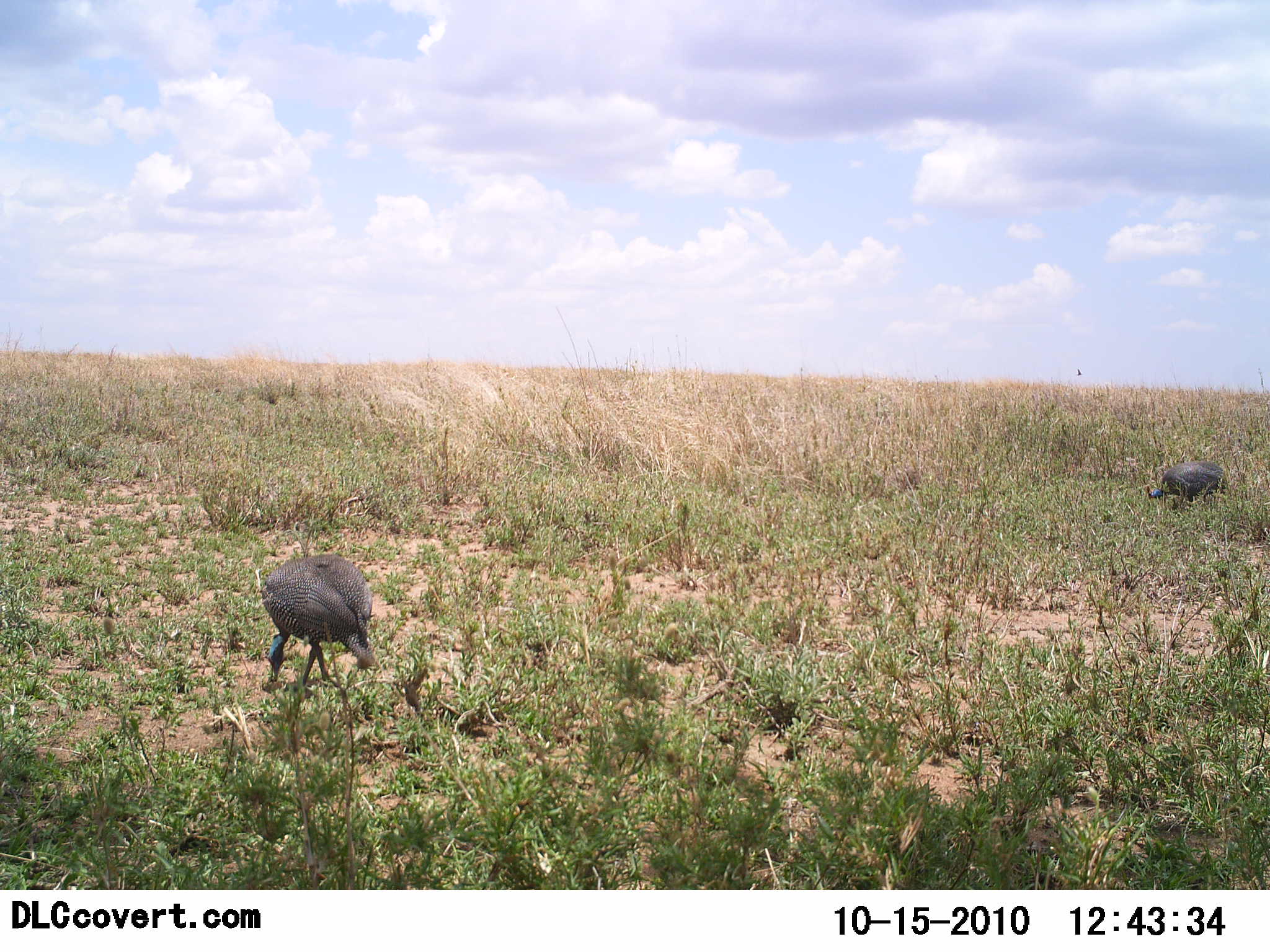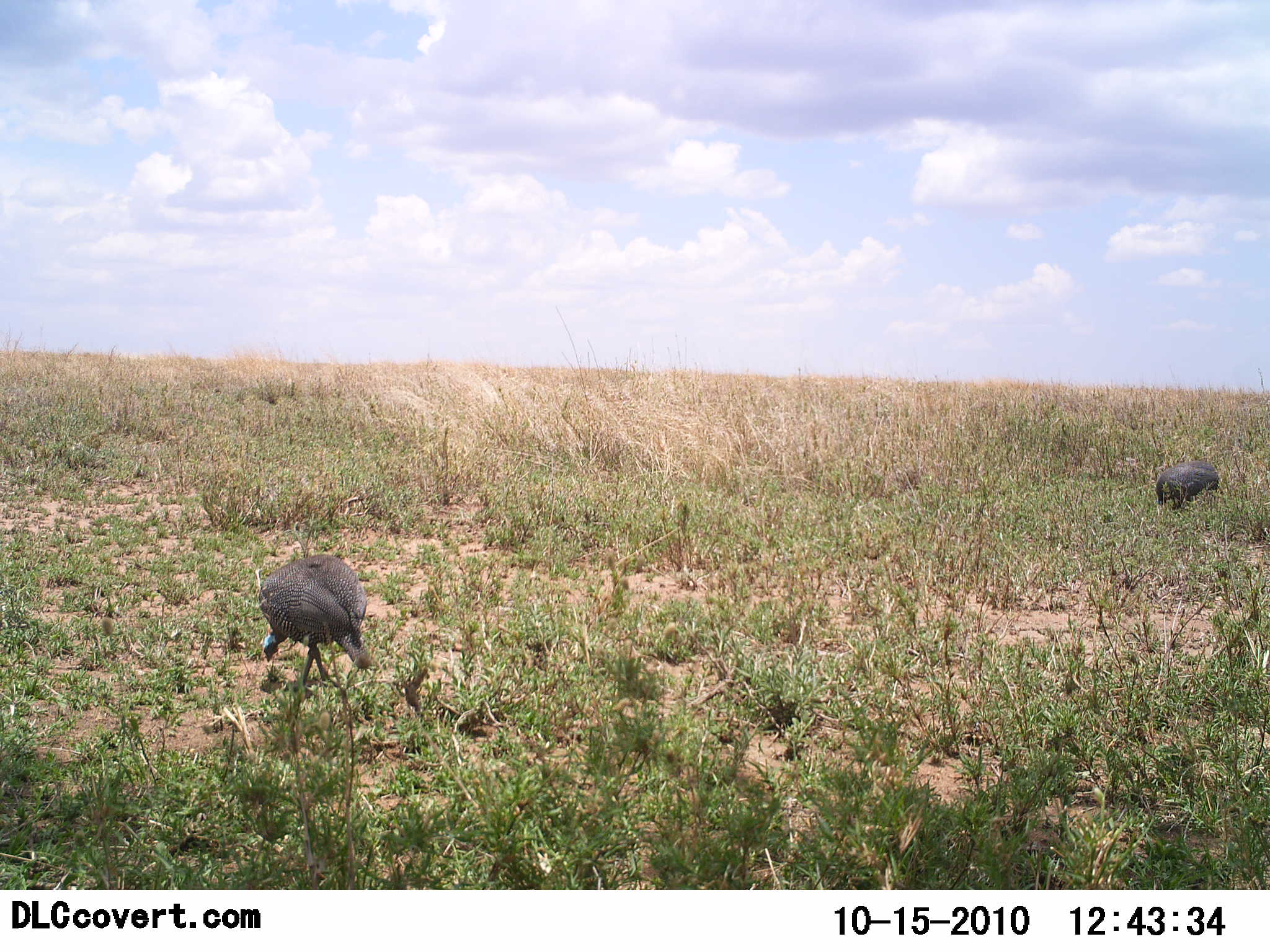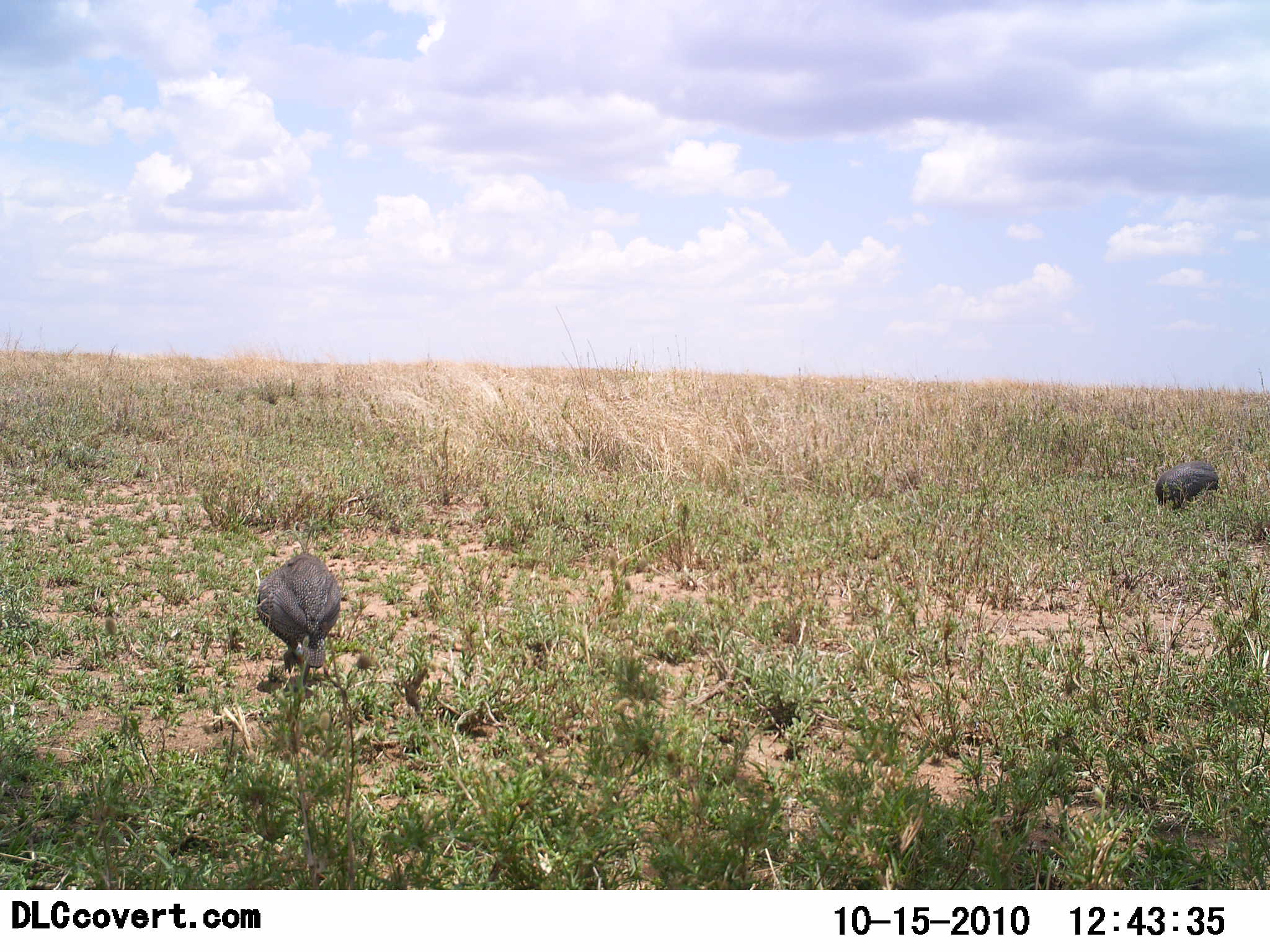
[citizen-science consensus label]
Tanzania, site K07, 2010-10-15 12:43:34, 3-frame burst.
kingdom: Animalia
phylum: Chordata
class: Aves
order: Galliformes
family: Numididae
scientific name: Numididae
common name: guinea fowl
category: guineafowl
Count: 2.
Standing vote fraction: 20%.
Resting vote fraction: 0%.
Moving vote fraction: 7%.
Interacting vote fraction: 0%.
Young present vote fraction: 0%.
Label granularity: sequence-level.